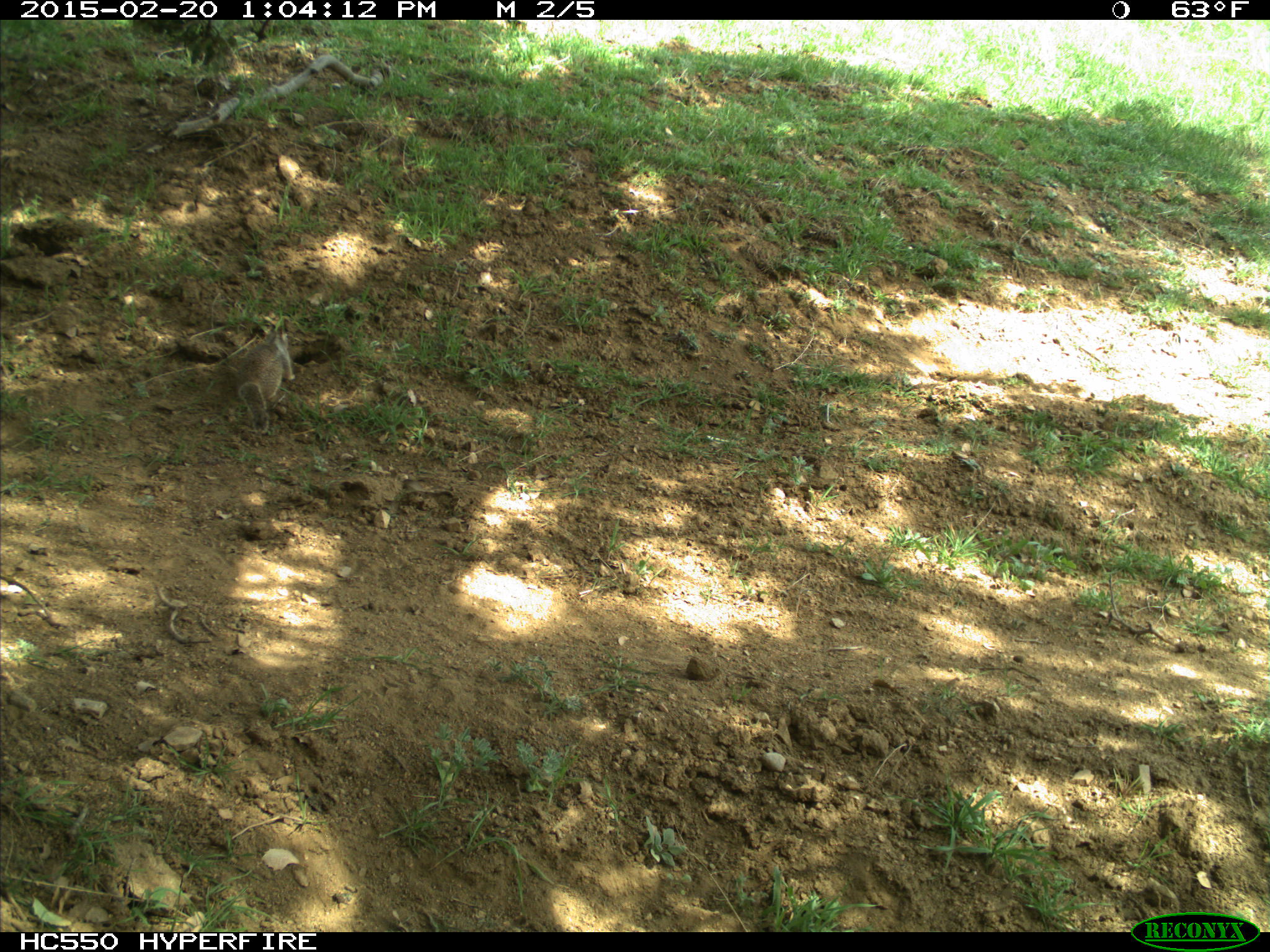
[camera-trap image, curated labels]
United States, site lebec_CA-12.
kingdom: Animalia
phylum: Chordata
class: Mammalia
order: Rodentia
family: Sciuridae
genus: Otospermophilus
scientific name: Otospermophilus beecheyi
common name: california ground squirrel